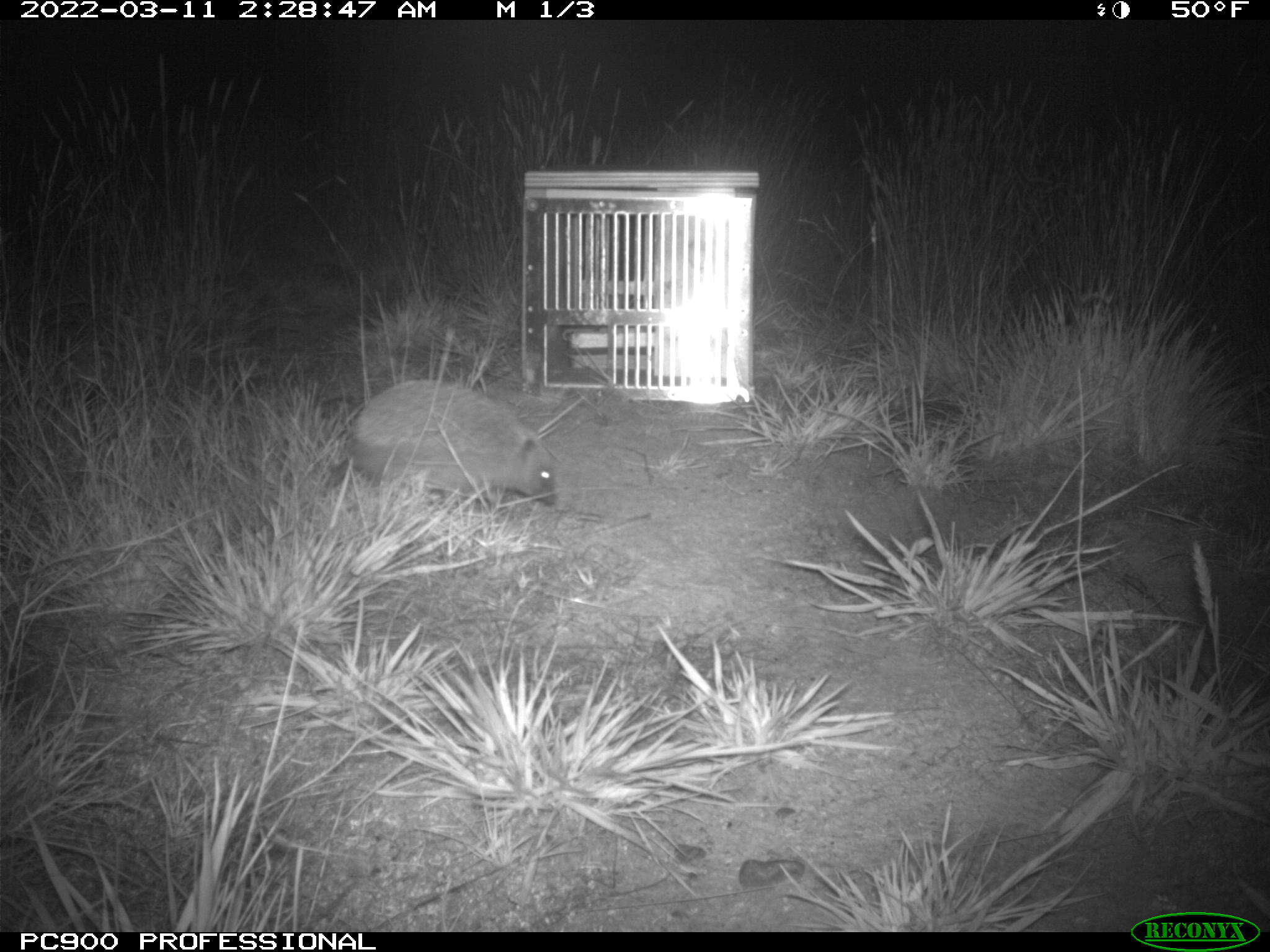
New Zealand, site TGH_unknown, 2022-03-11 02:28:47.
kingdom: Animalia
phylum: Chordata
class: Mammalia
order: Eulipotyphla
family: Erinaceidae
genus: Erinaceus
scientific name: Erinaceus europaeus europaeus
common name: european hedgehog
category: hedgehog